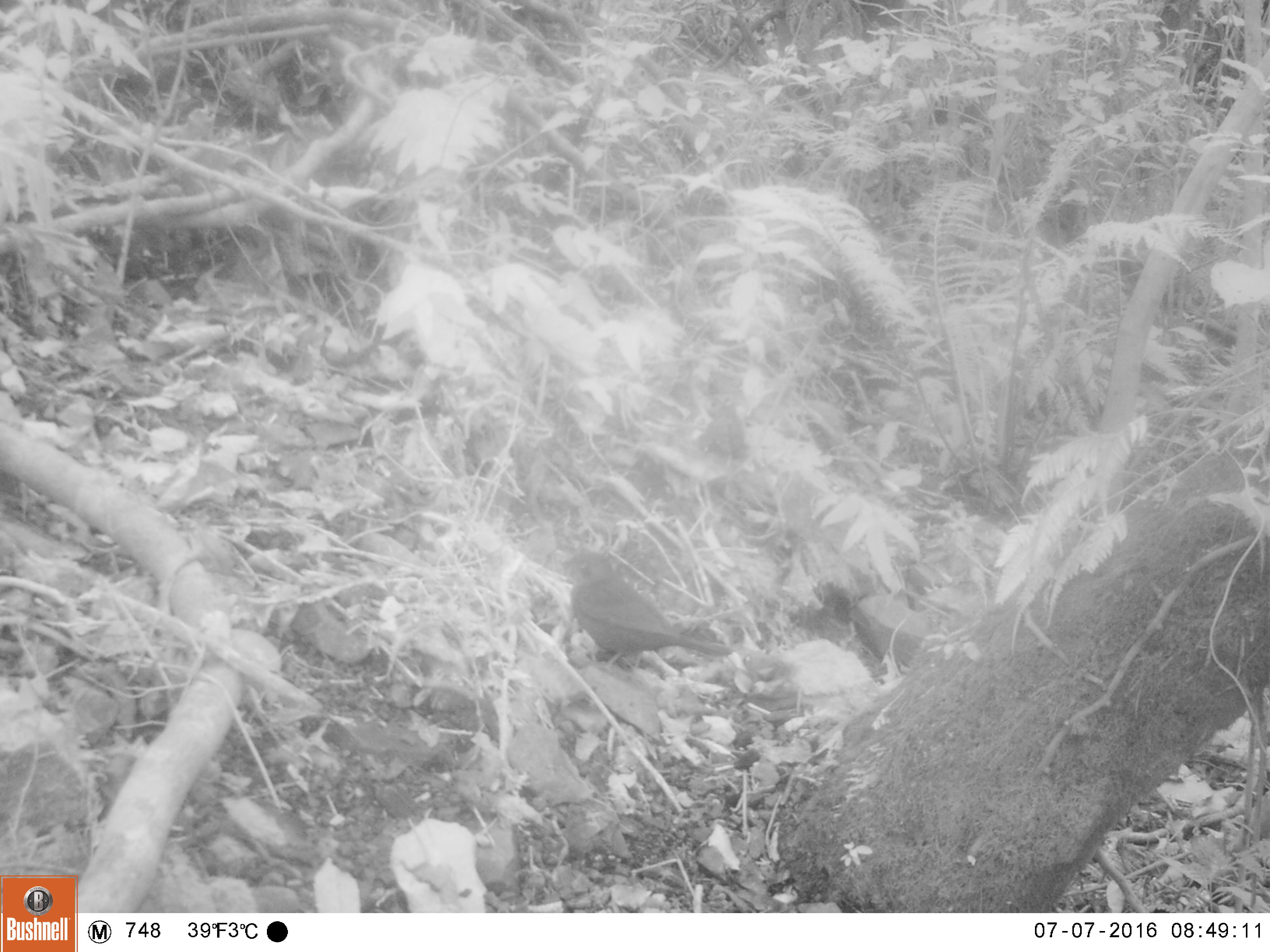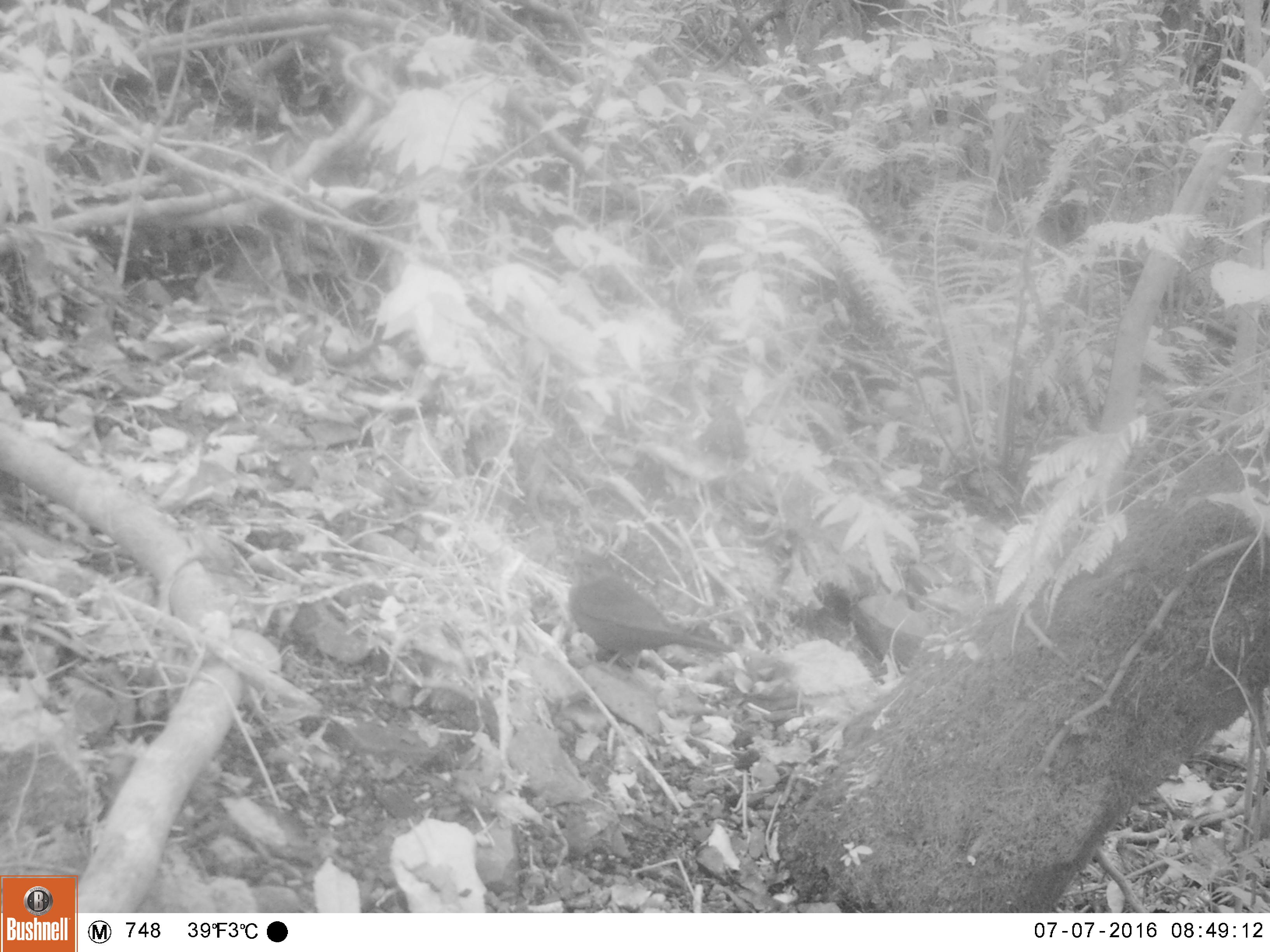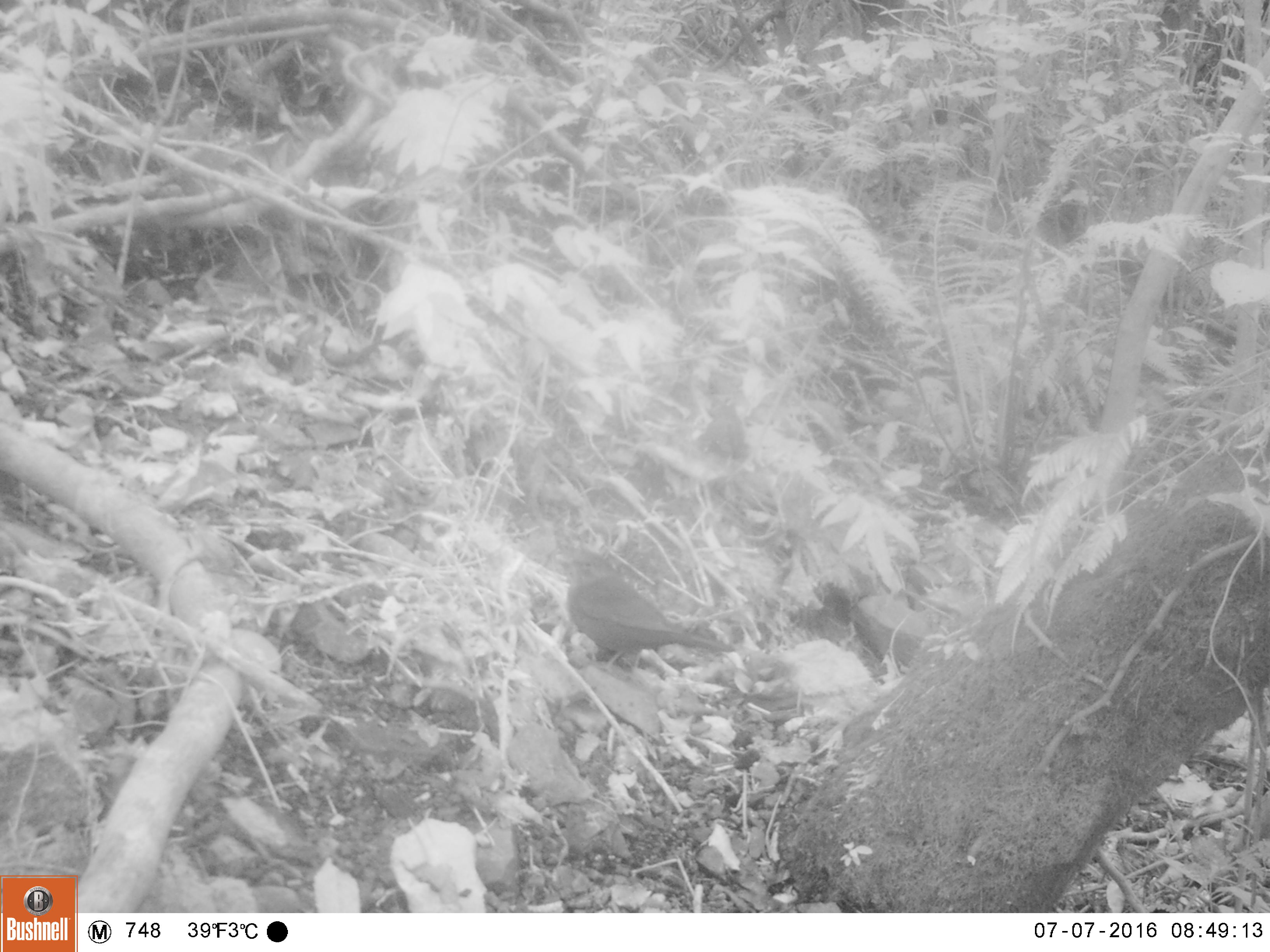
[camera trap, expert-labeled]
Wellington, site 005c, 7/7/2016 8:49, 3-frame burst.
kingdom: Animalia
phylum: Chordata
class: Aves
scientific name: Aves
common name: bird